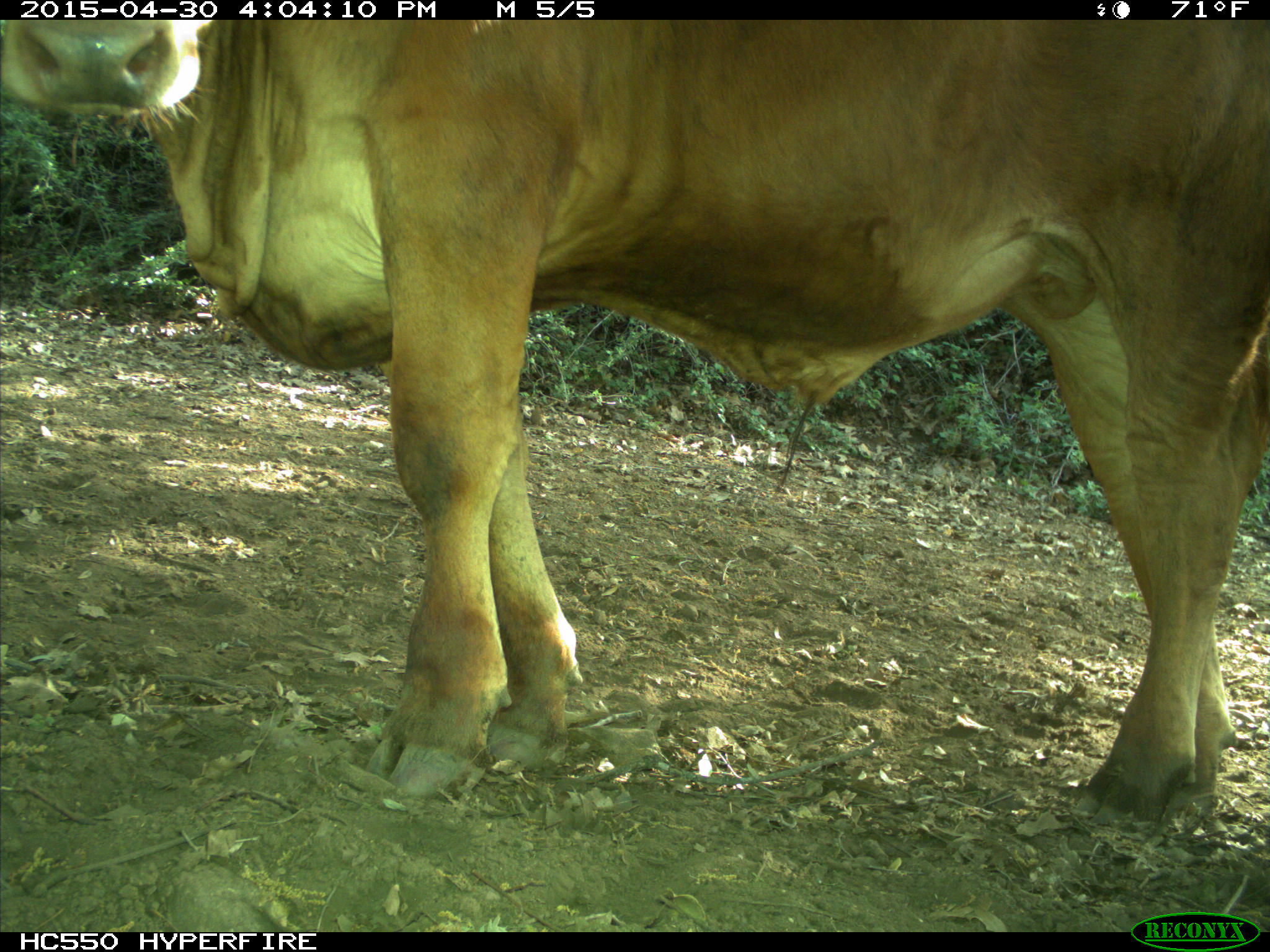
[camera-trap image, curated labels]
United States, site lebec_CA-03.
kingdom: Animalia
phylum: Chordata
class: Mammalia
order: Artiodactyla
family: Bovidae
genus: Bos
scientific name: Bos taurus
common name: domestic cow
Bos taurus (domestic cow).